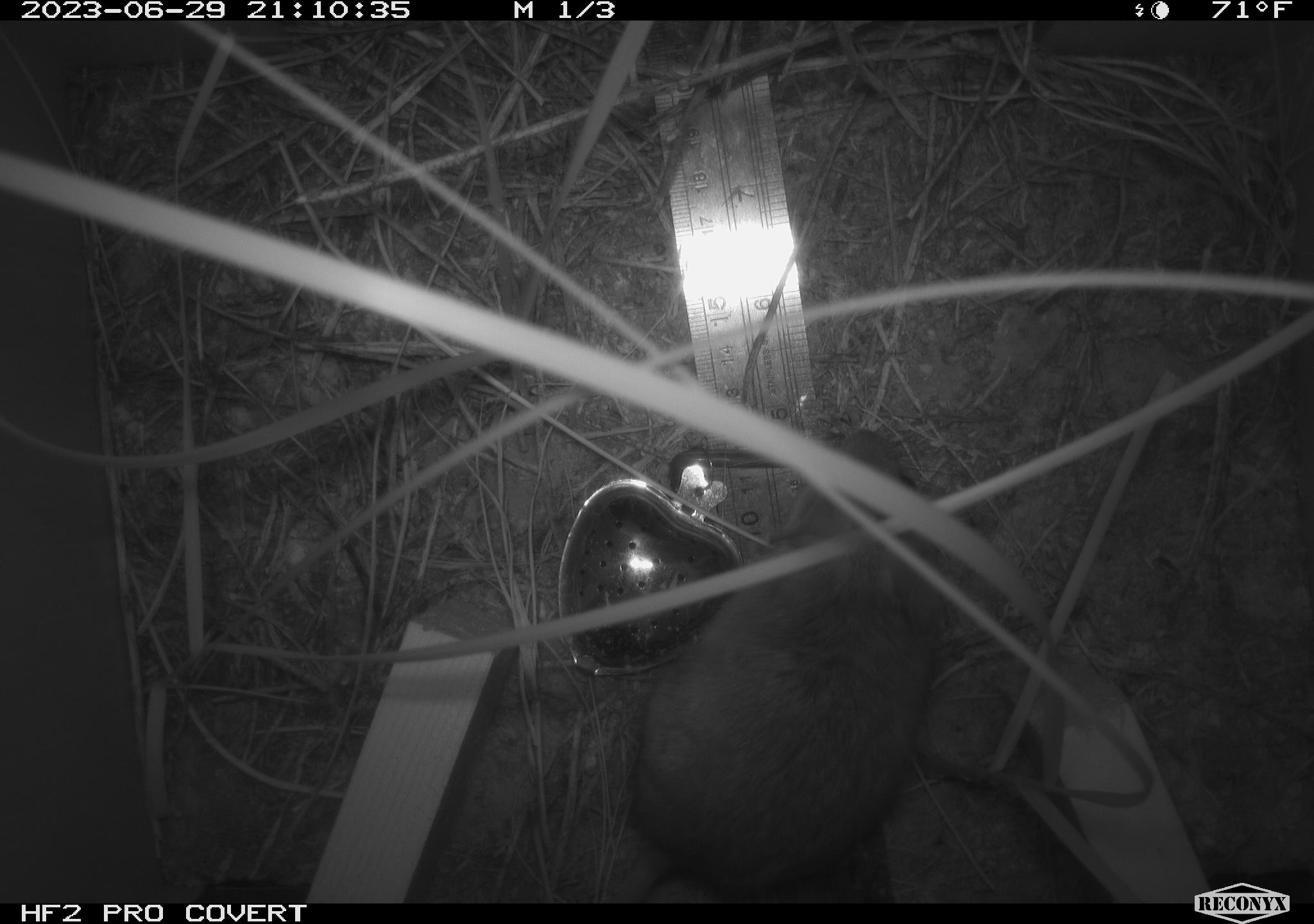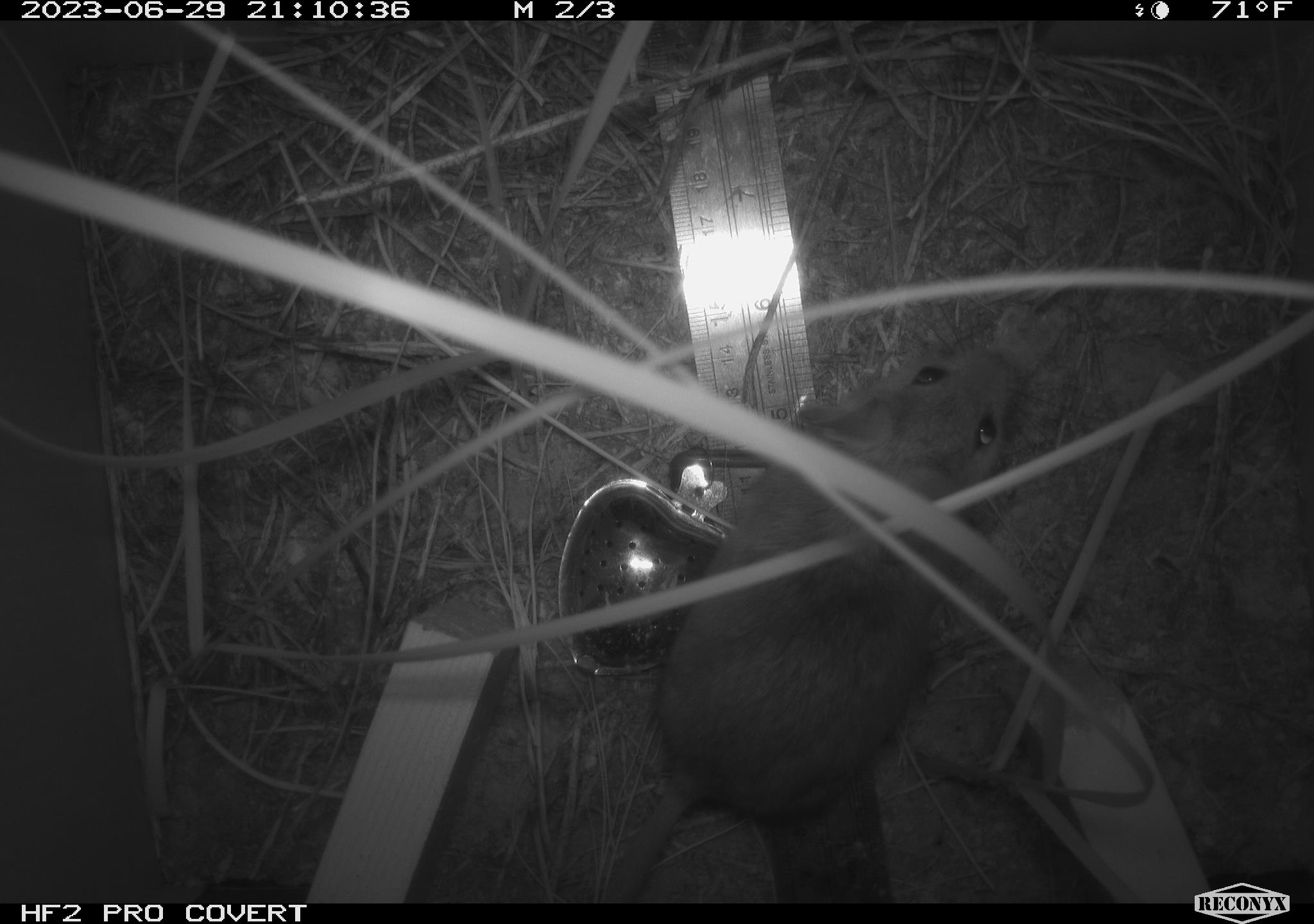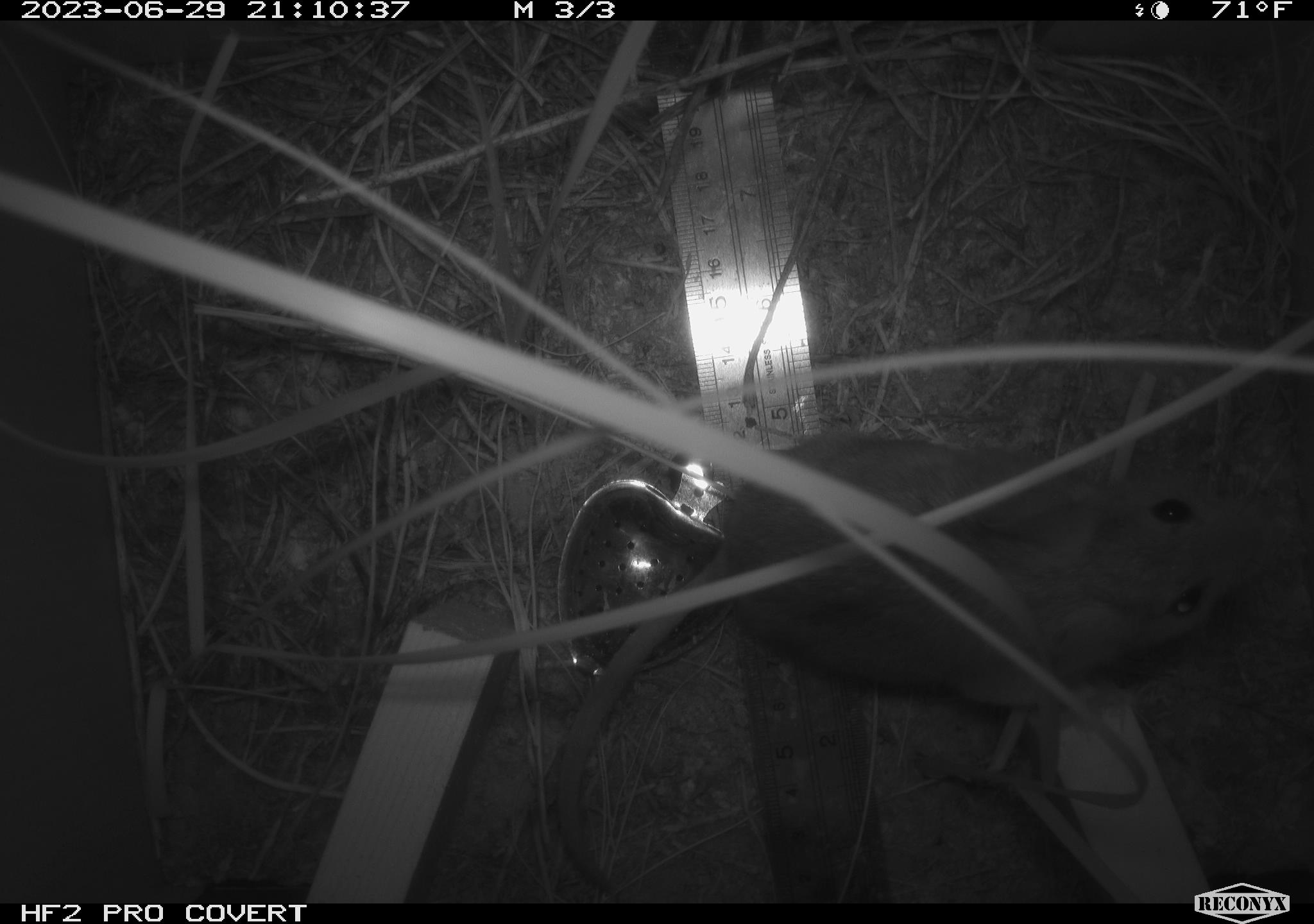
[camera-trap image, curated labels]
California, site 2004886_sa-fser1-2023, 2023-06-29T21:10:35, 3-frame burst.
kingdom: Animalia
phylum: Chordata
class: Mammalia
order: Rodentia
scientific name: Rodentia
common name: mouse species